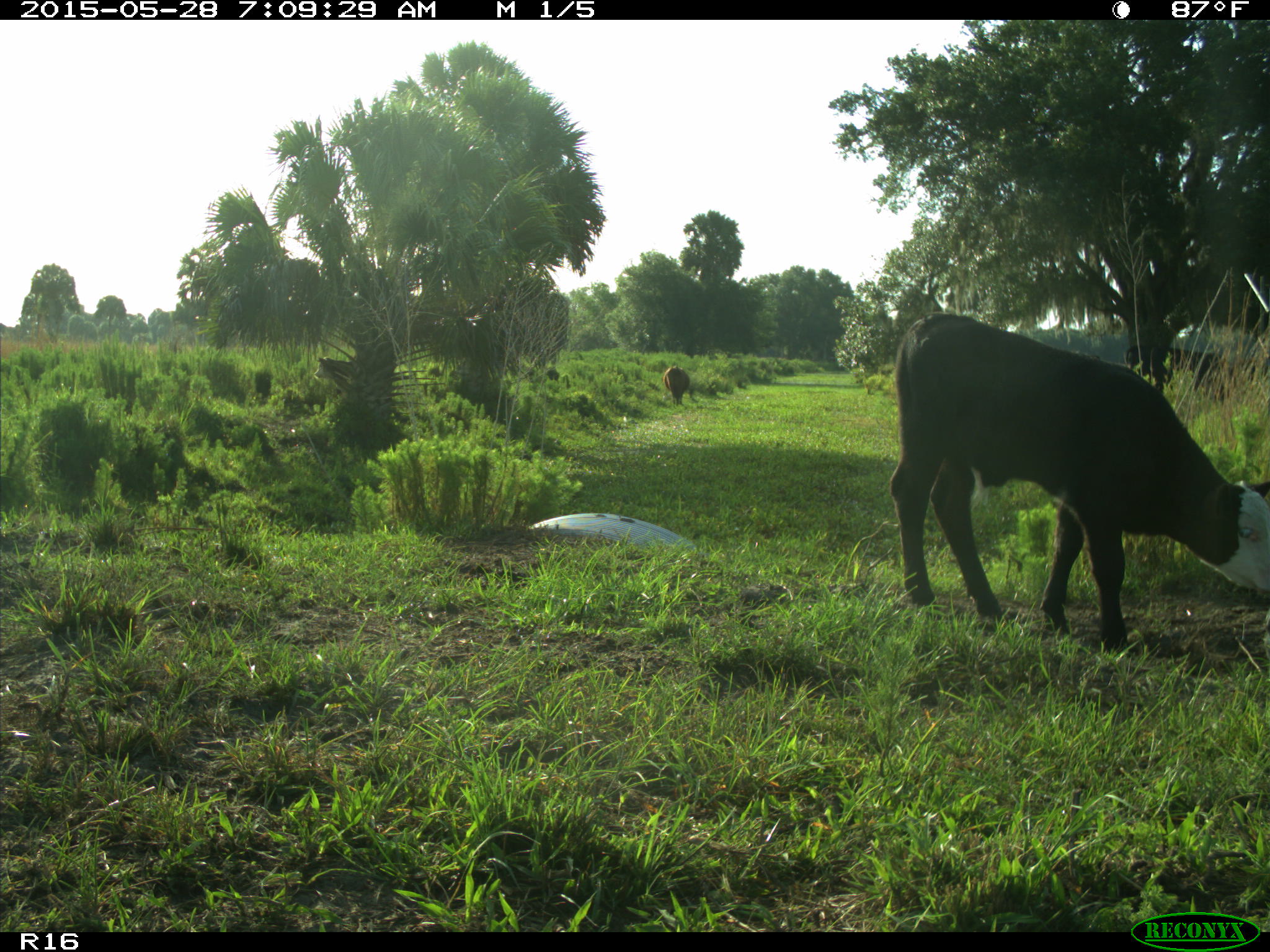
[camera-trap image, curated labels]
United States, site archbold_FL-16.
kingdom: Animalia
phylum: Chordata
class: Mammalia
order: Artiodactyla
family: Bovidae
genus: Bos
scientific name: Bos taurus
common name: domestic cow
Bos taurus (domestic cow).